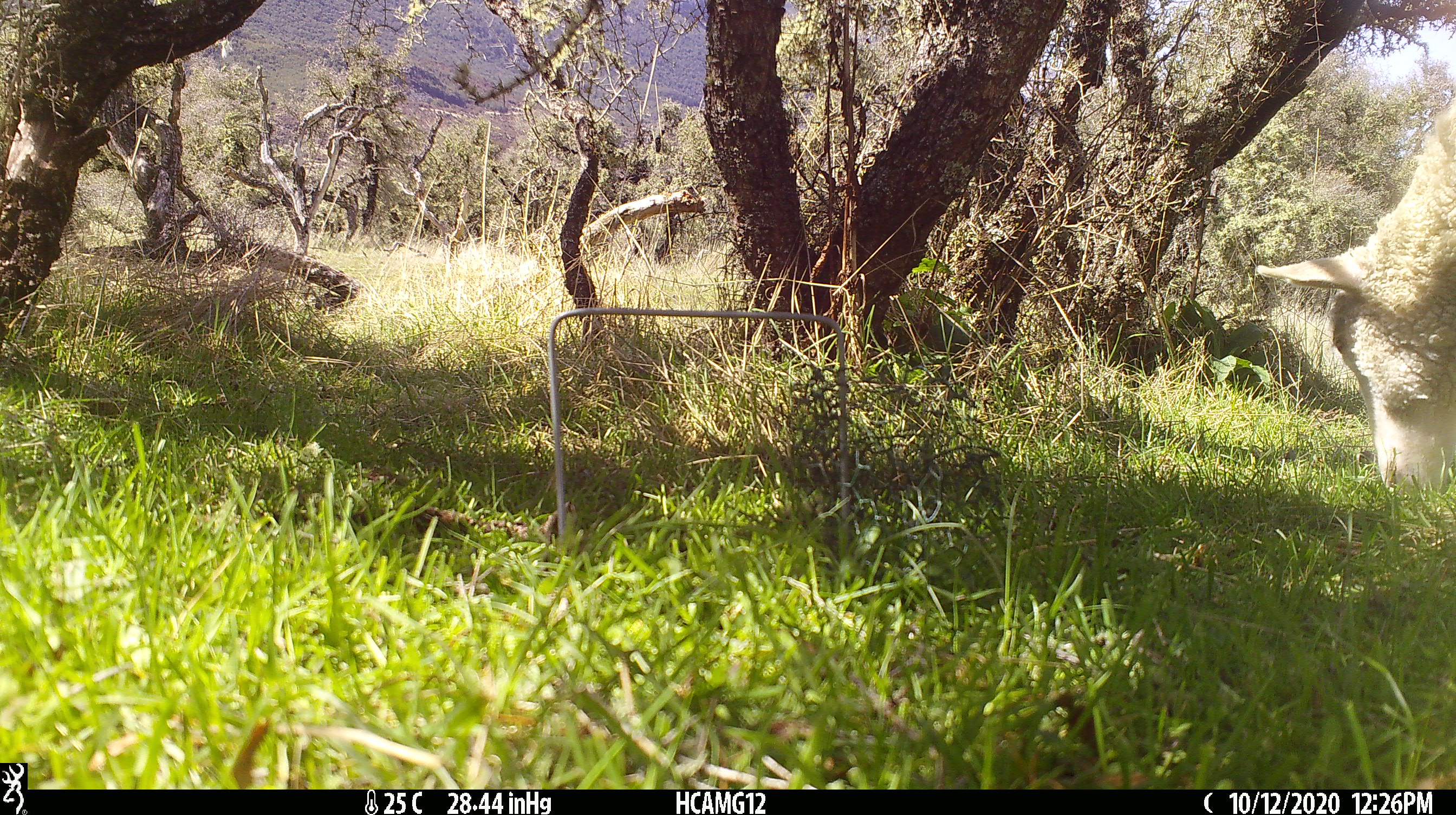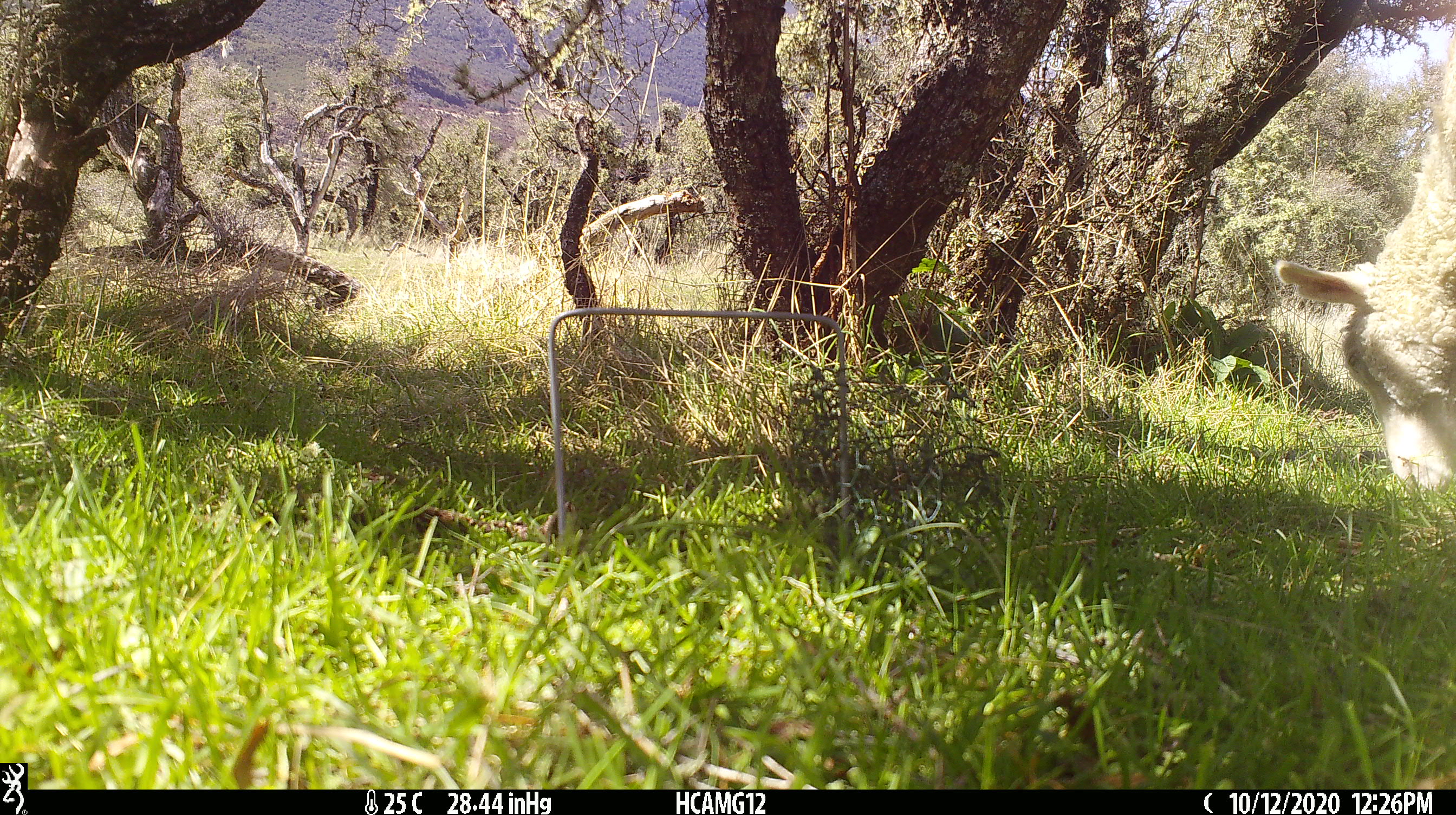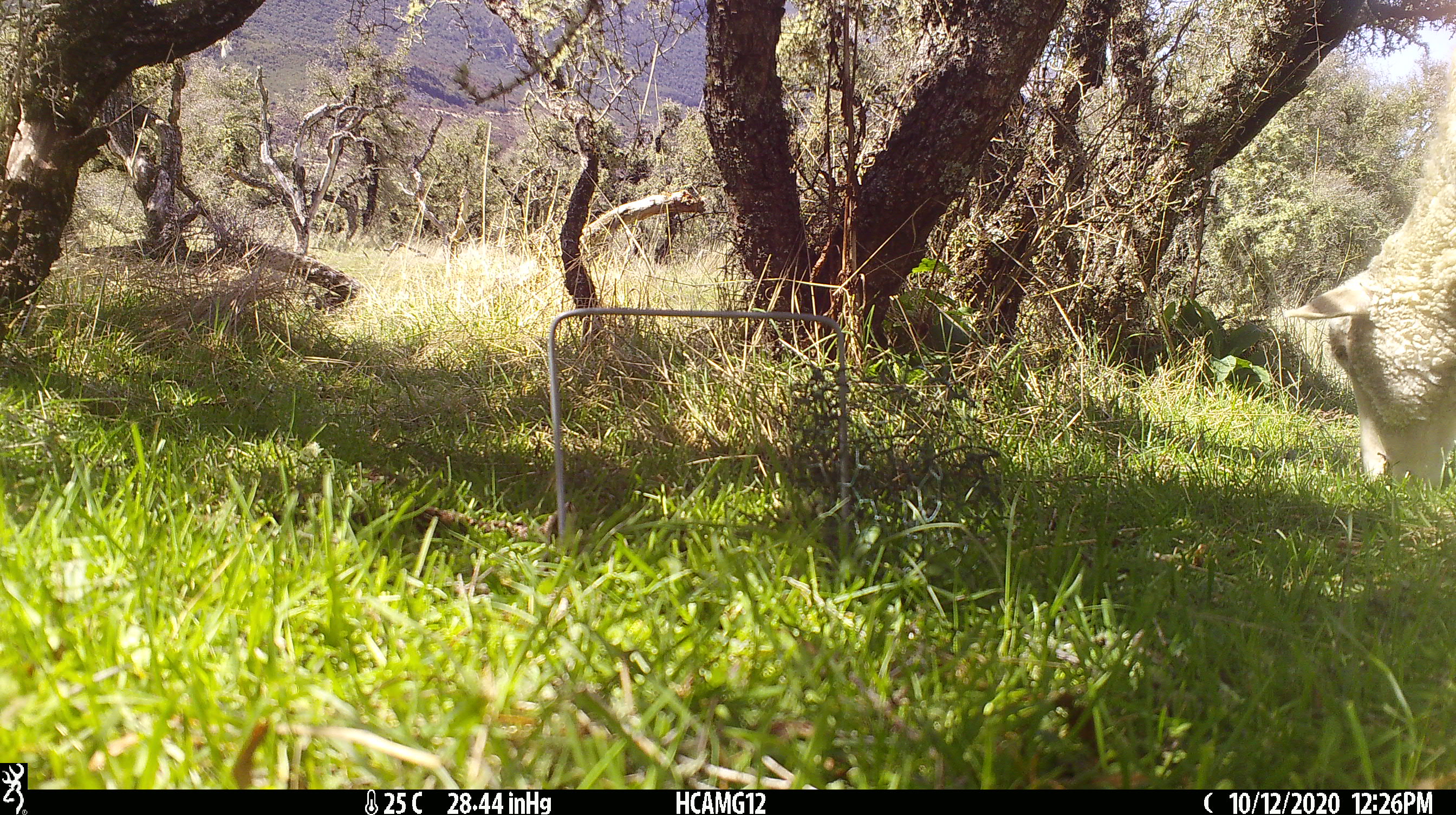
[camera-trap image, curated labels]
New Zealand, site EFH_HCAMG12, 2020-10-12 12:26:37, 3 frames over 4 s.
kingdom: Animalia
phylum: Chordata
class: Mammalia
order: Artiodactyla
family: Bovidae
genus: Ovis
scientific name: Ovis aries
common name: domestic sheep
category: sheep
Sheep (domestic sheep) (Ovis aries).